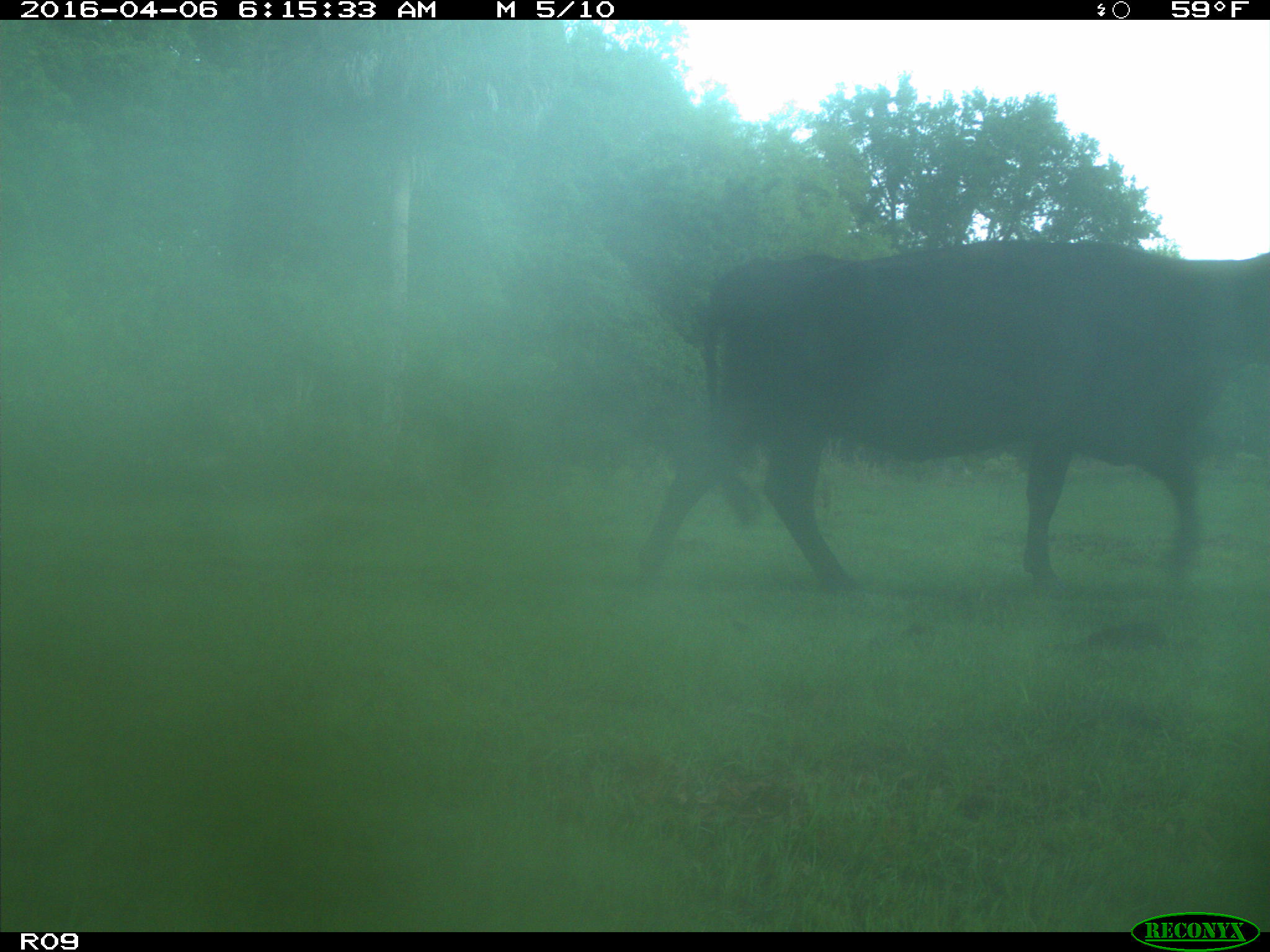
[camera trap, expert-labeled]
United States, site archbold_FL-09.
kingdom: Animalia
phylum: Chordata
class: Mammalia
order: Artiodactyla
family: Bovidae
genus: Bos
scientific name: Bos taurus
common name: domestic cow